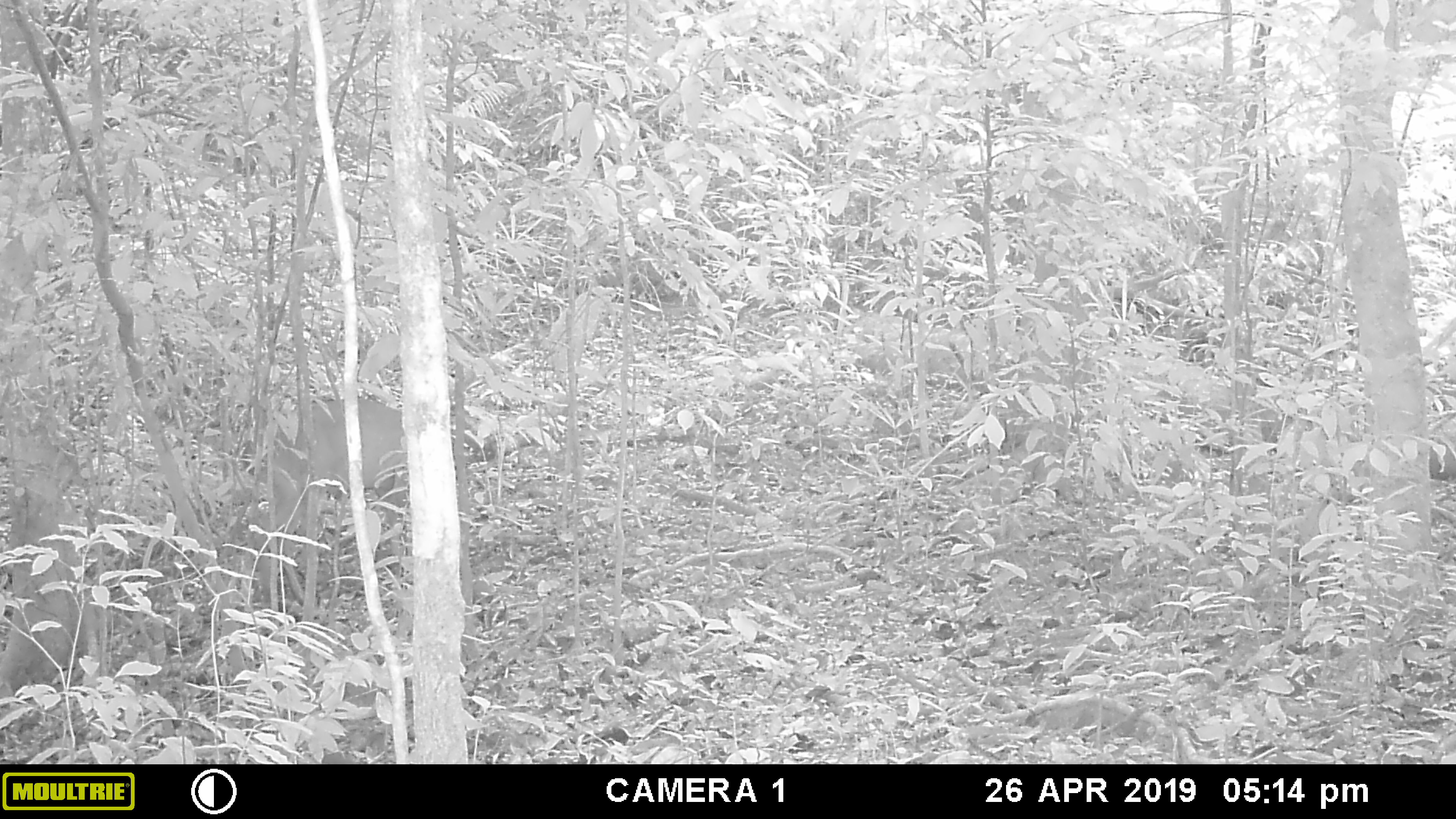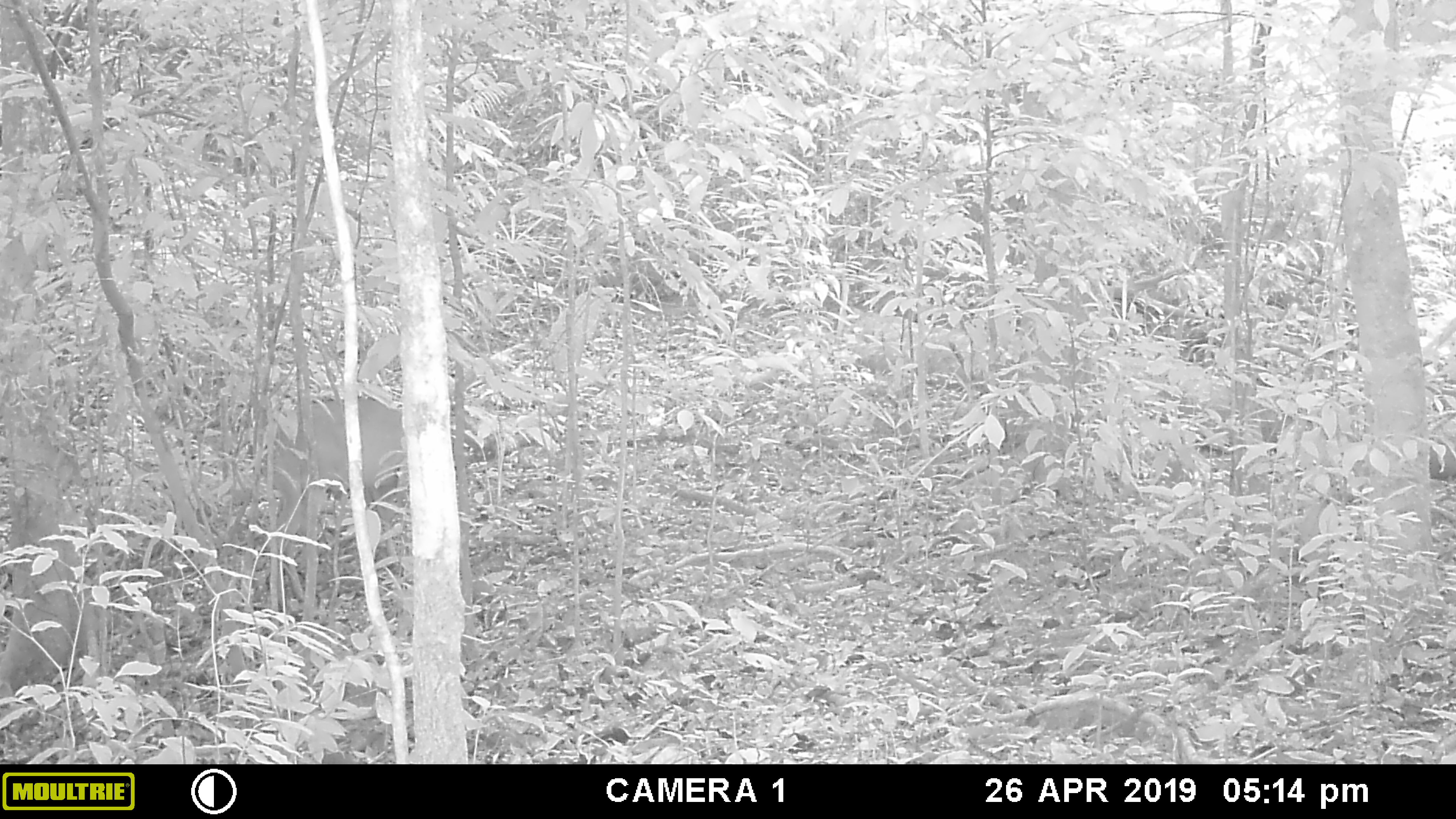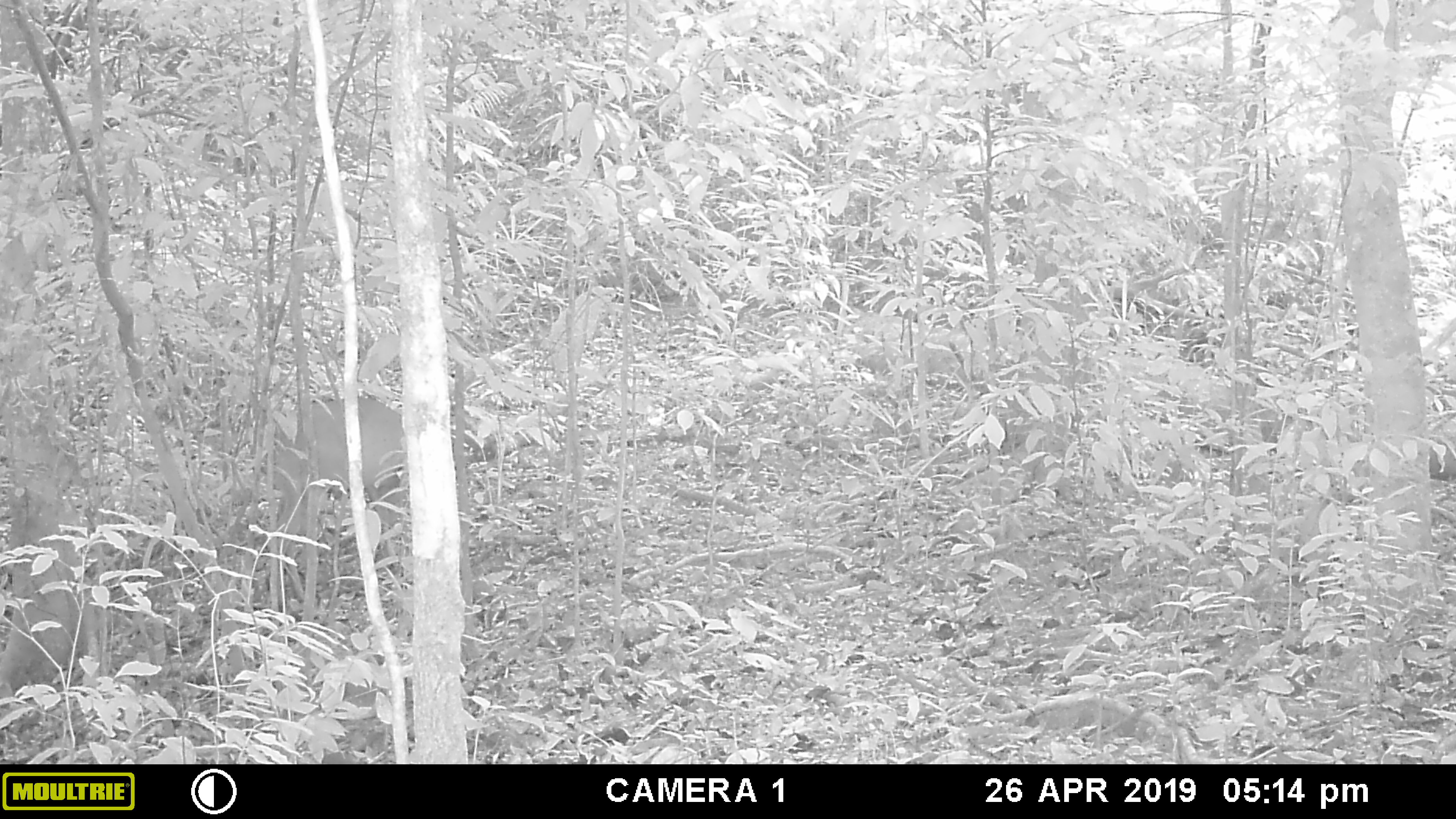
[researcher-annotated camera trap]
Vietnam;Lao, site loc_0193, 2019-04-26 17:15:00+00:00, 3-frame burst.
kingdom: Animalia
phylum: Chordata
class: Mammalia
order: Artiodactyla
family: Cervidae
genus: Muntiacus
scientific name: Muntiacus vuquangensis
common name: large-antlered muntjac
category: large antlered muntjac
Large antlered muntjac (large-antlered muntjac) (Muntiacus vuquangensis). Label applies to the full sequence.